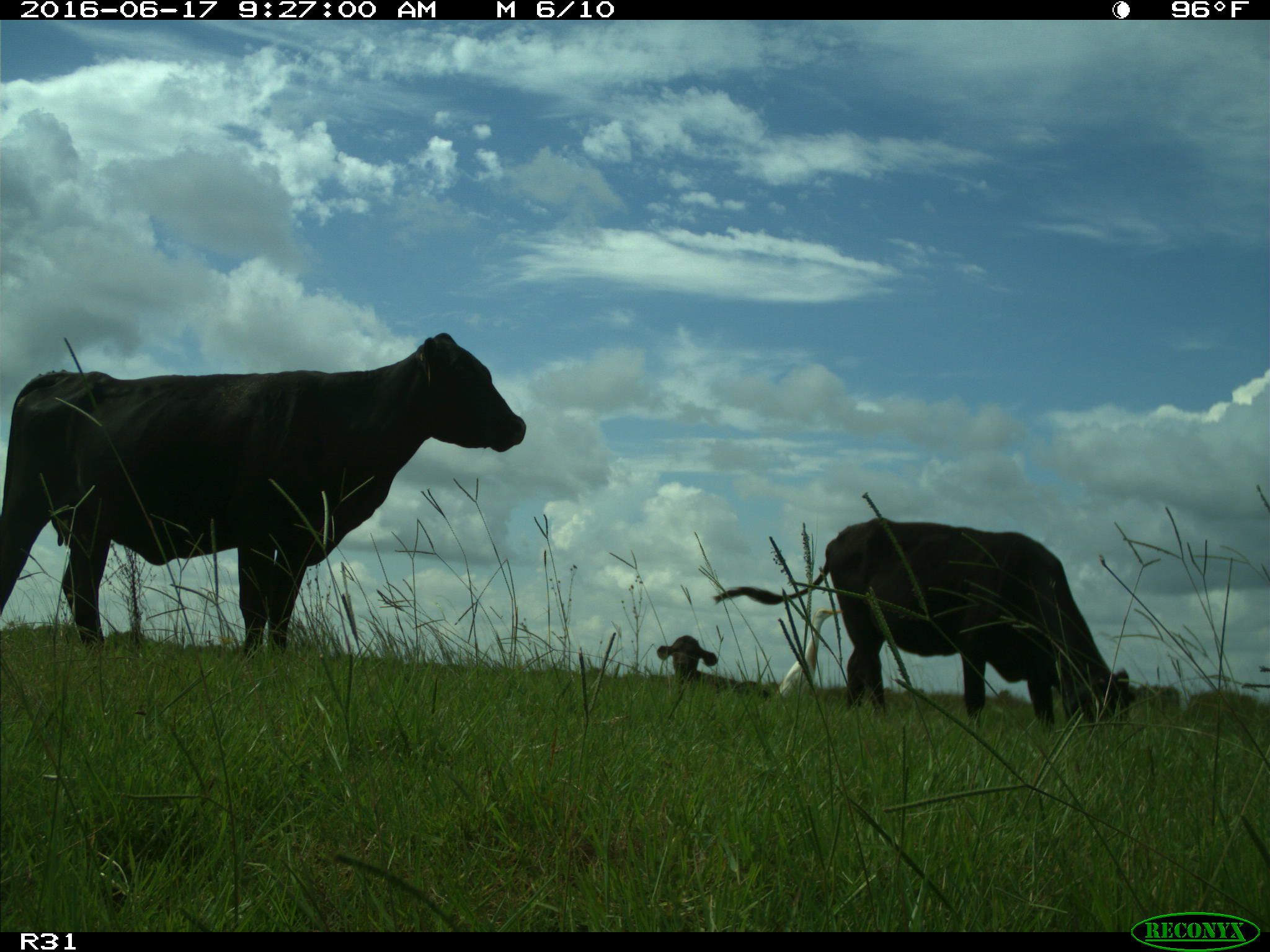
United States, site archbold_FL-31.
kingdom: Animalia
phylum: Chordata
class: Mammalia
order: Artiodactyla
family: Bovidae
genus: Bos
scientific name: Bos taurus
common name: domestic cow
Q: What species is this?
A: Bos taurus (domestic cow).